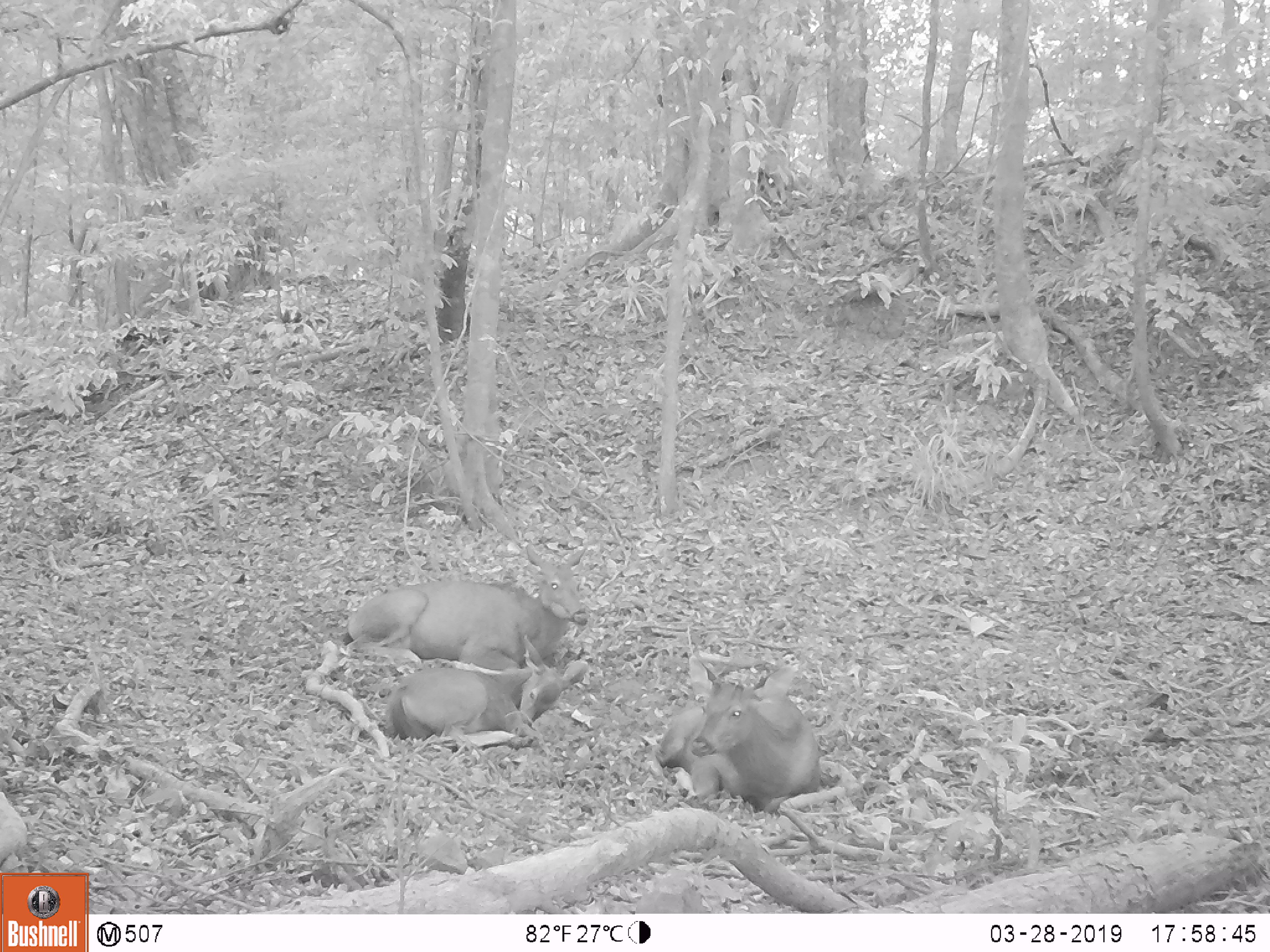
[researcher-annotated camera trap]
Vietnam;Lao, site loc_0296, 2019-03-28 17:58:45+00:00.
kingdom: Animalia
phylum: Chordata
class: Mammalia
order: Artiodactyla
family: Cervidae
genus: Rusa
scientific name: Rusa unicolor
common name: sambar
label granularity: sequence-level